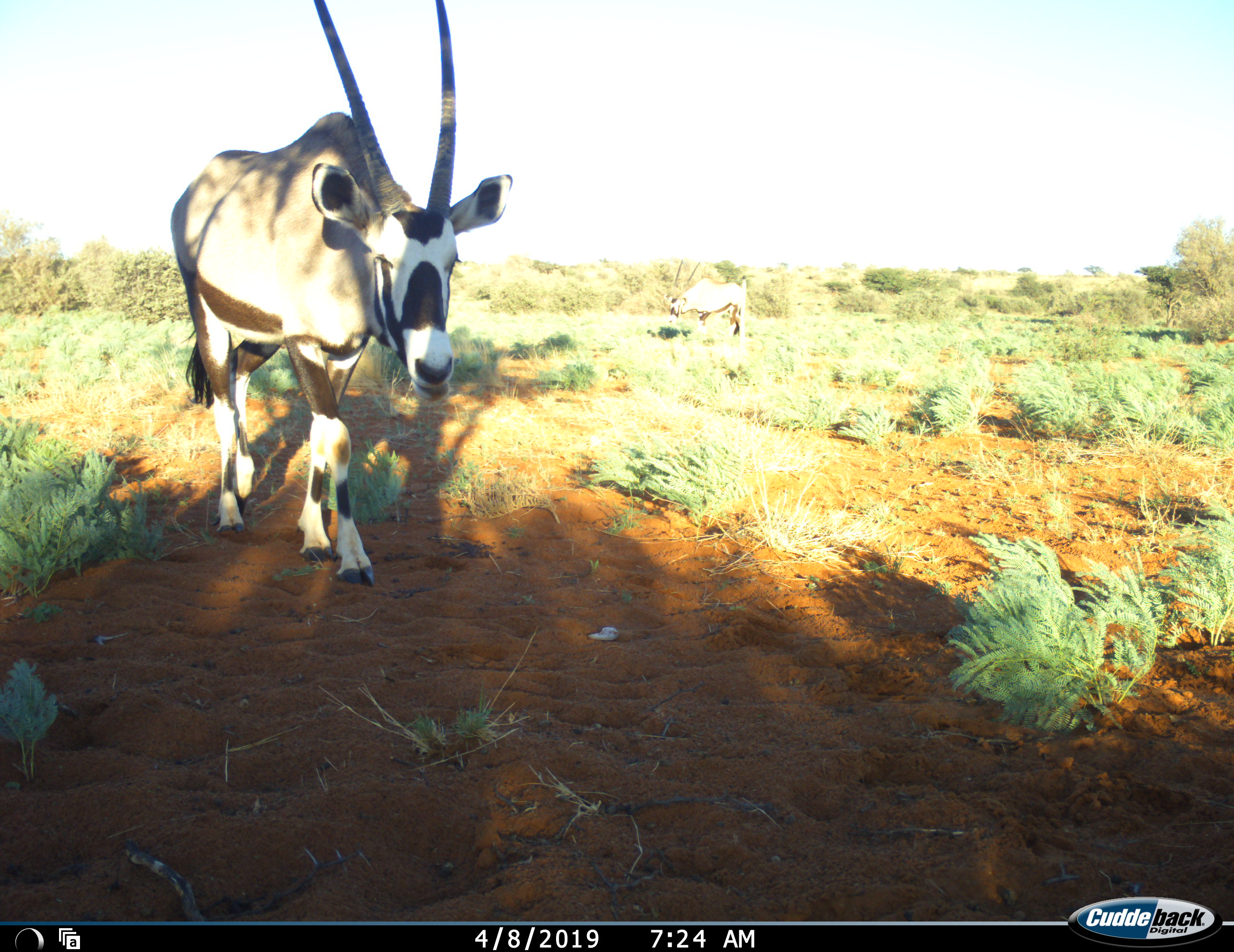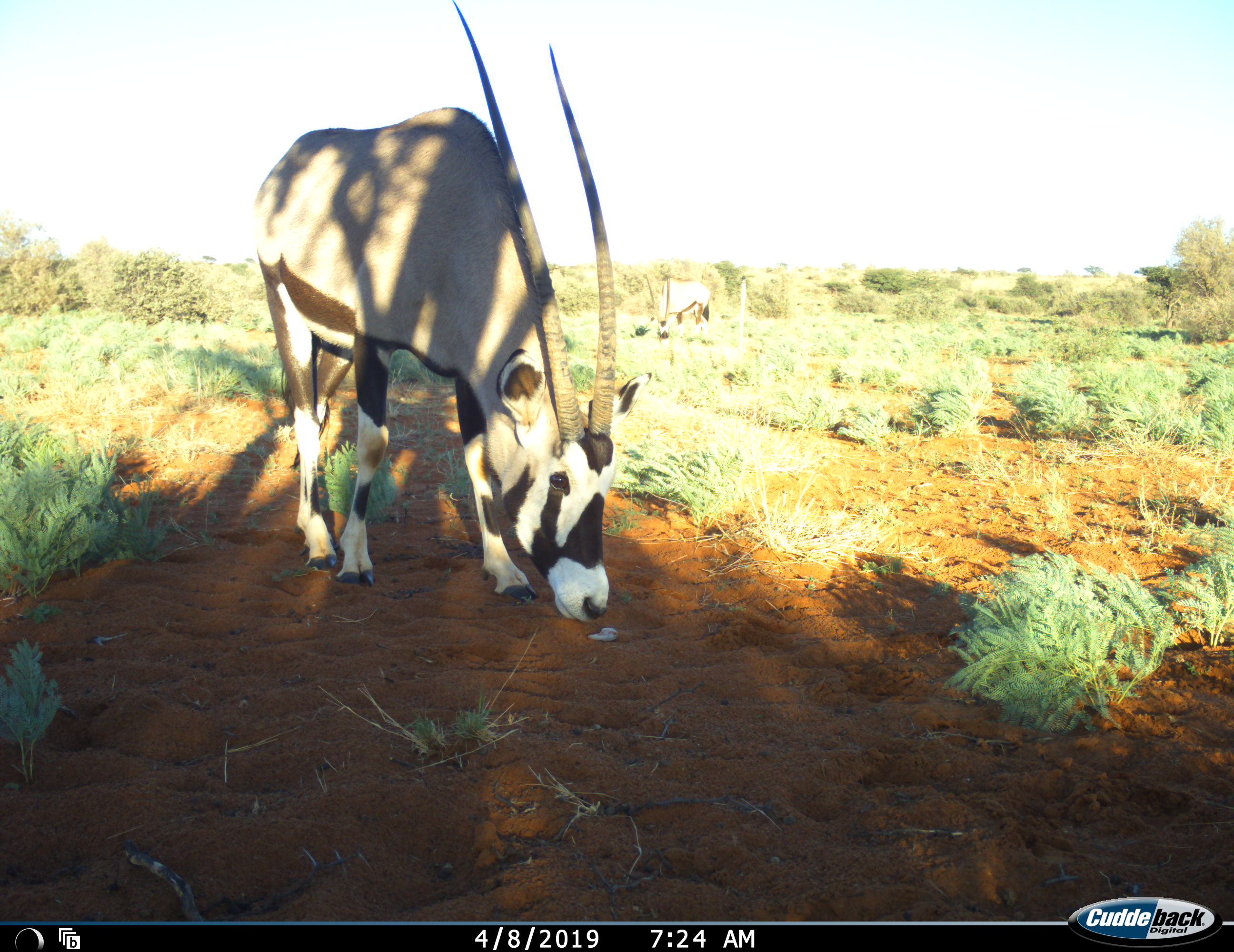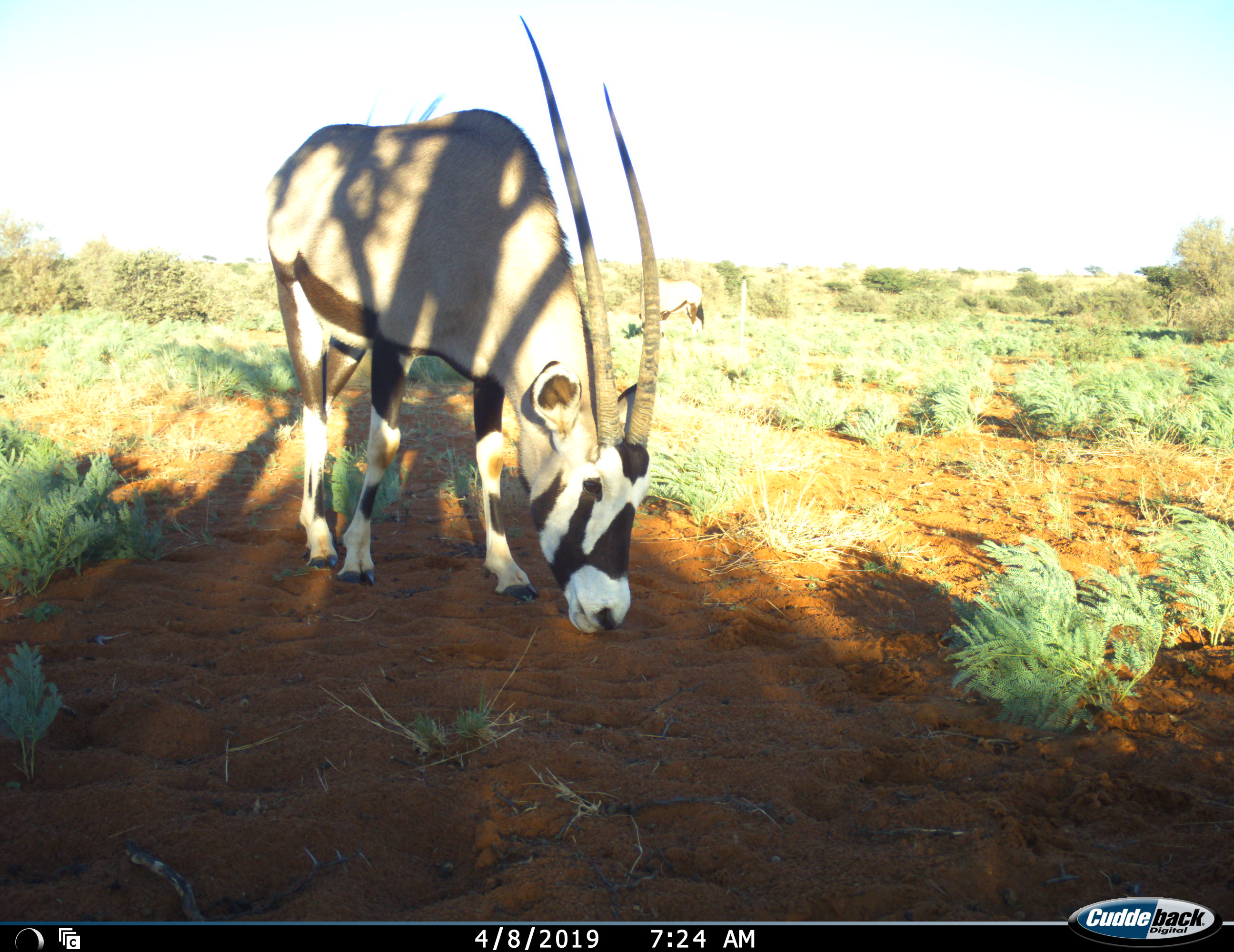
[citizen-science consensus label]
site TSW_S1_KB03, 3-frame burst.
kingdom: Animalia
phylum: Chordata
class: Mammalia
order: Artiodactyla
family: Bovidae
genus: Oryx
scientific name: Oryx gazella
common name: gemsbok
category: oryx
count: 2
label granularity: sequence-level